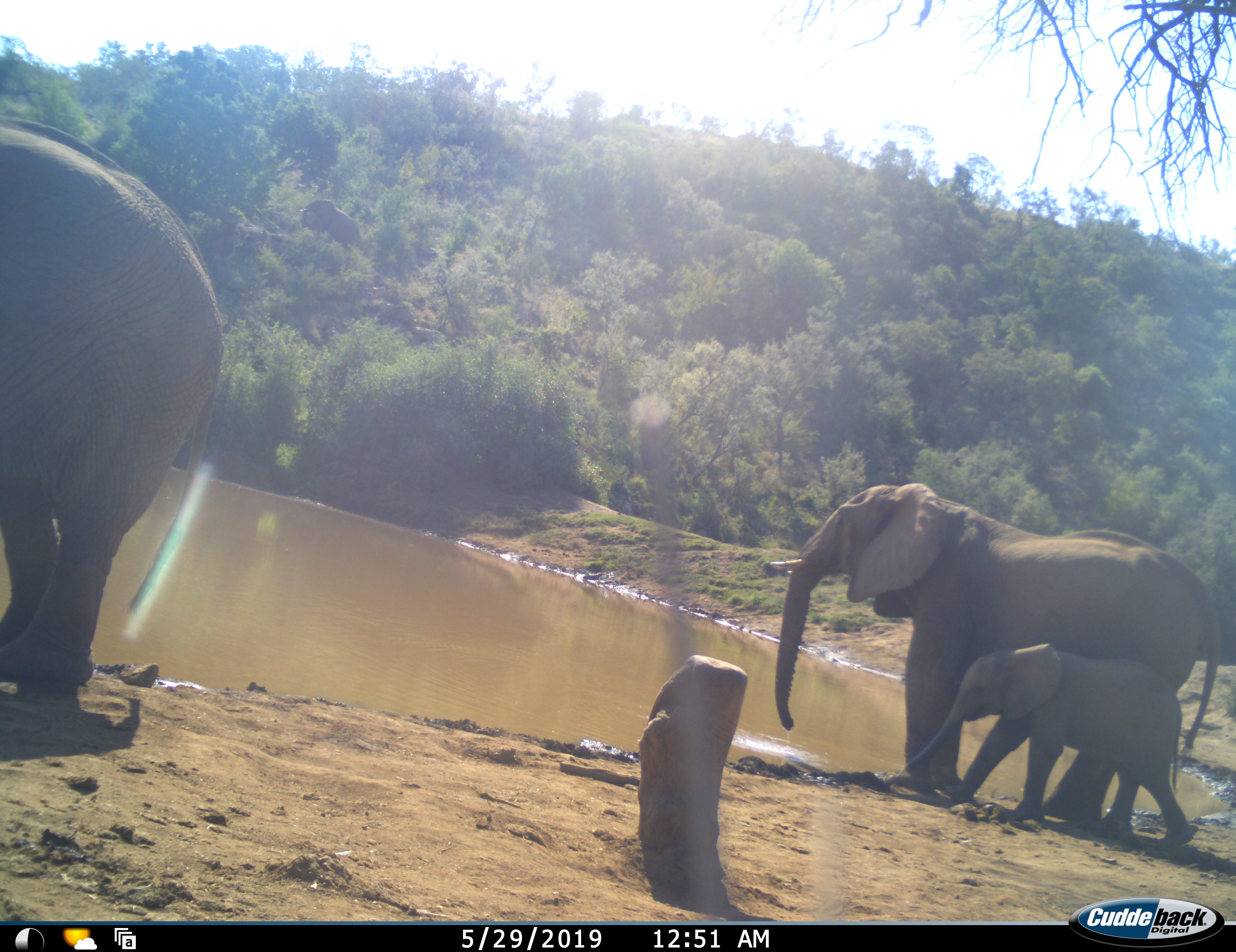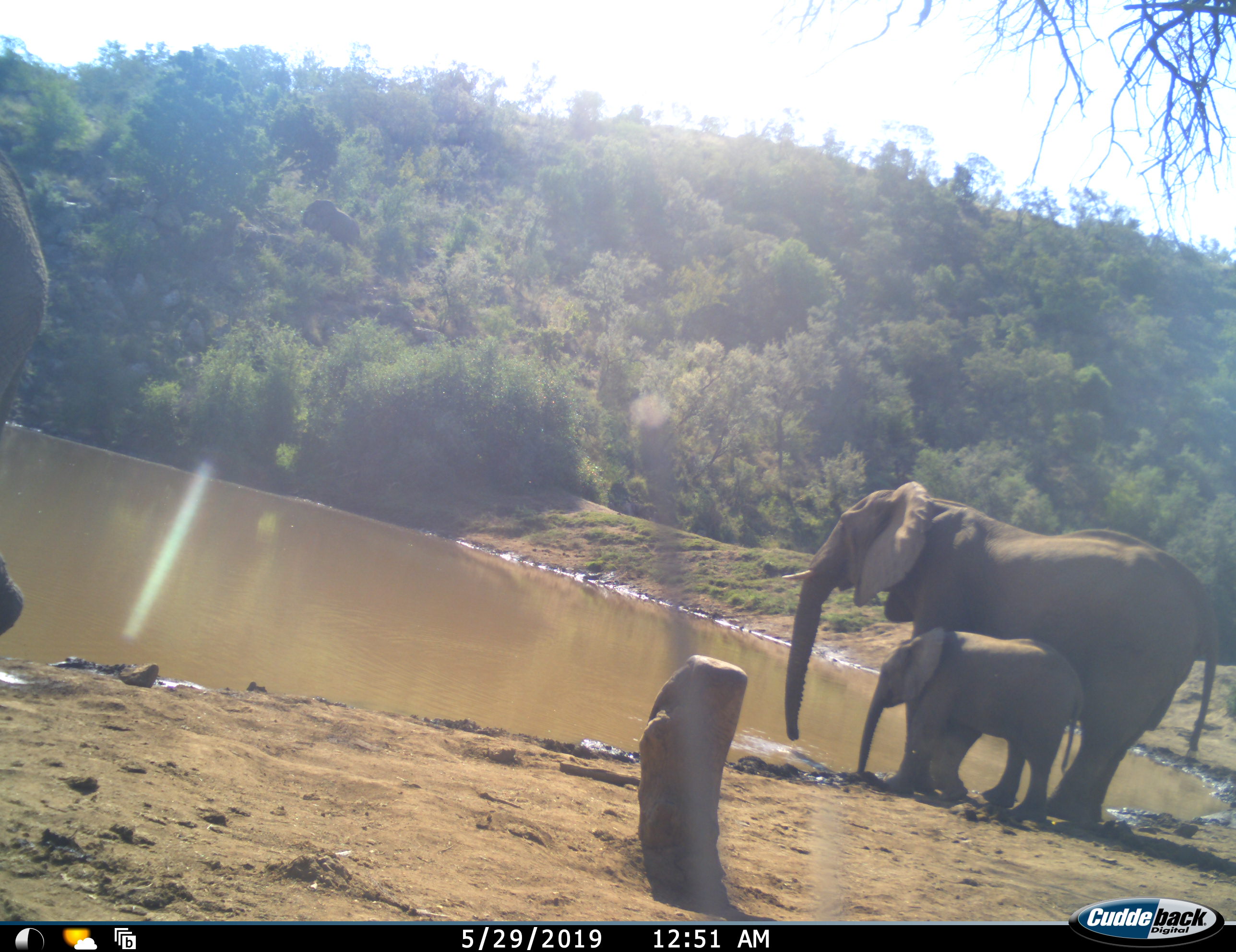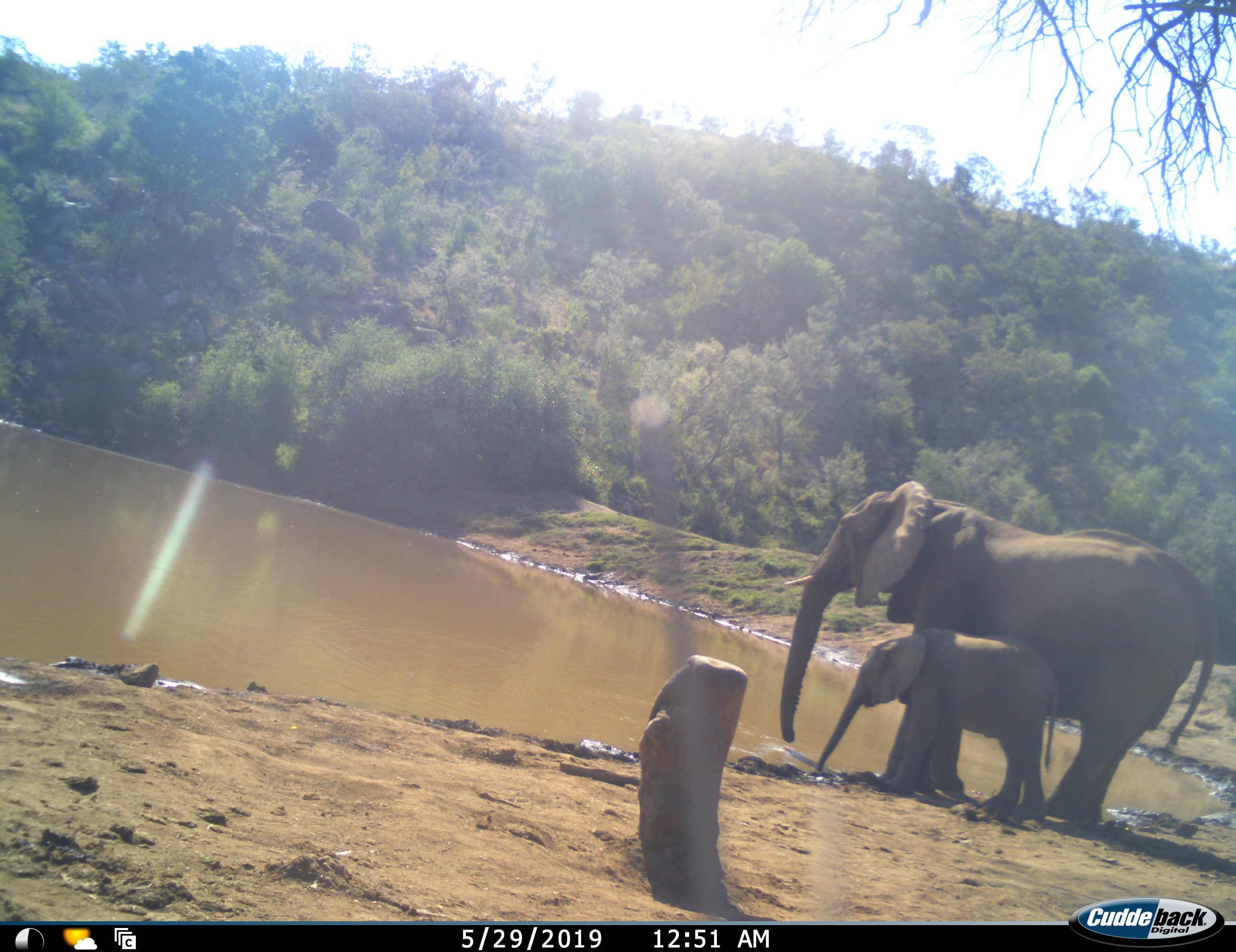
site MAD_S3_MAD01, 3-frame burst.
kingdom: Animalia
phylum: Chordata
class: Mammalia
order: Proboscidea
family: Elephantidae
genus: Loxodonta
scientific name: Loxodonta africana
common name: african bush elephant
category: elephant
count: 3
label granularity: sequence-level